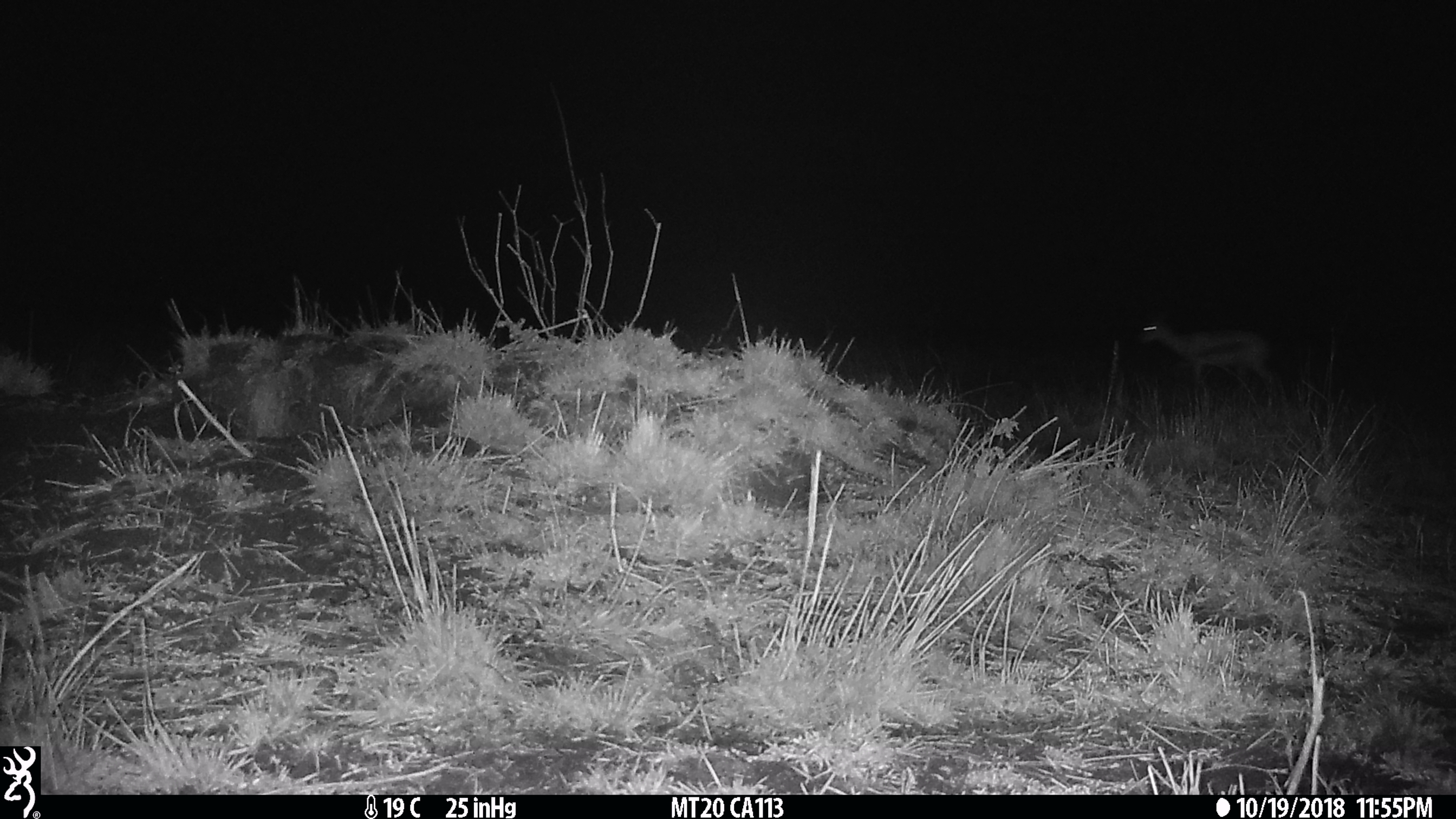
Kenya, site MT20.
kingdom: Animalia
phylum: Chordata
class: Mammalia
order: Artiodactyla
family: Bovidae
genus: Eudorcas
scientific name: Eudorcas thomsonii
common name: thomon's gazelle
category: gazelle thomsons